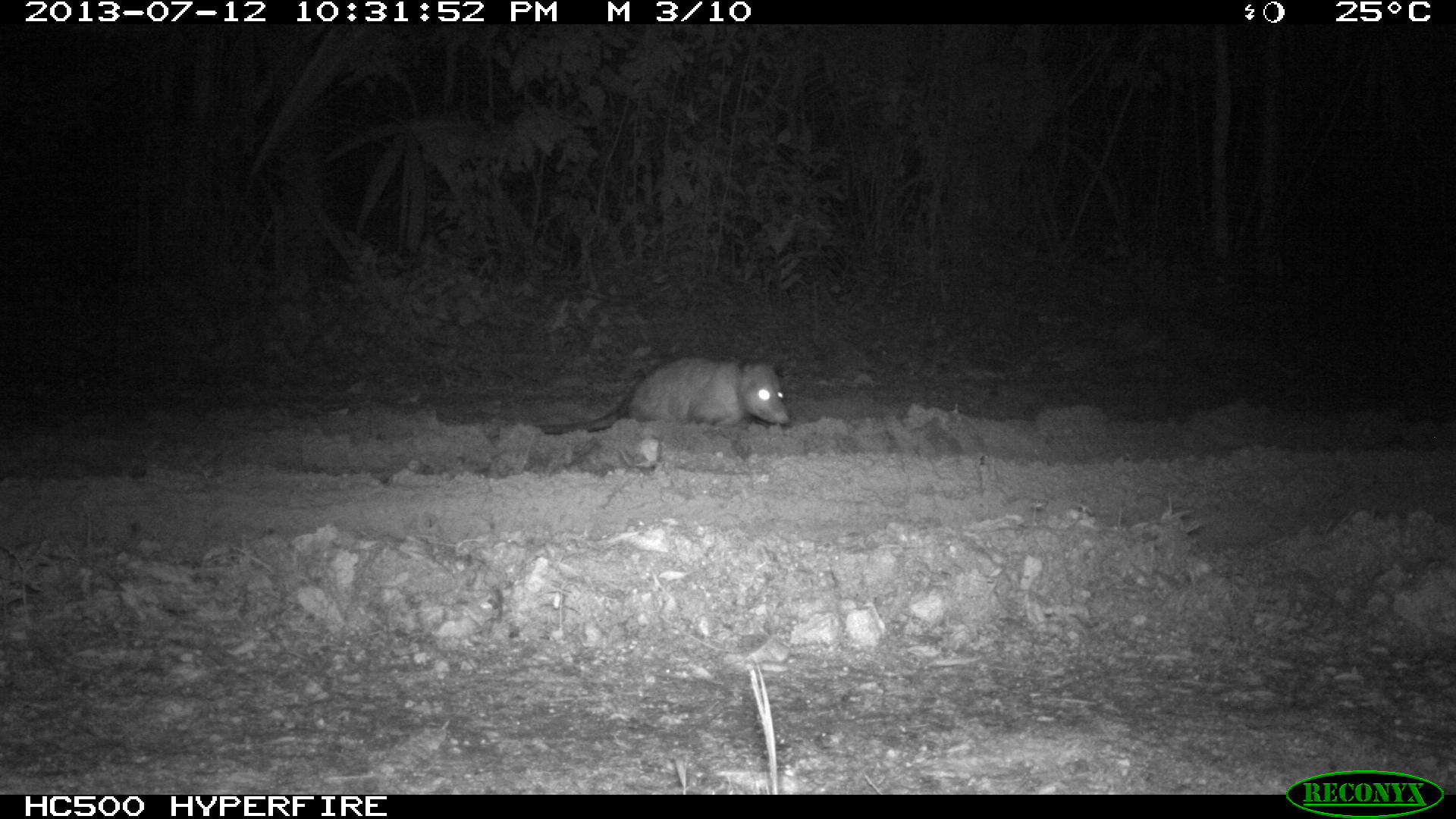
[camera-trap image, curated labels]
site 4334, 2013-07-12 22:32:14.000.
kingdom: Animalia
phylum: Chordata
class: Mammalia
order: Didelphimorphia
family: Didelphidae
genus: Didelphis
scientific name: Didelphis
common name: american opossums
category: didelphis sp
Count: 1.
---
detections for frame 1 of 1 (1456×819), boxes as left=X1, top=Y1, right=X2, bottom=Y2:
didelphis sp: left=486, top=352, right=792, bottom=446